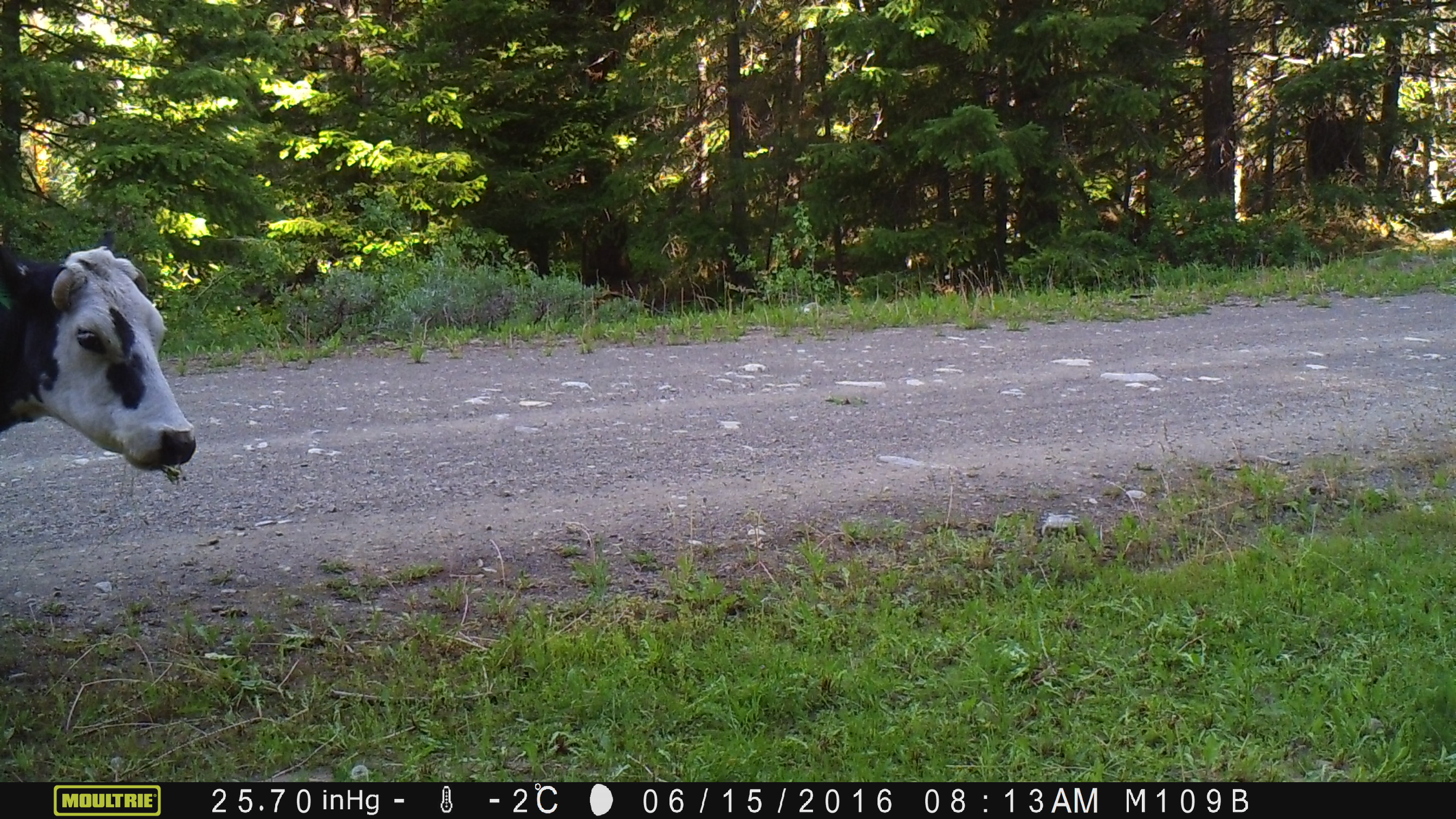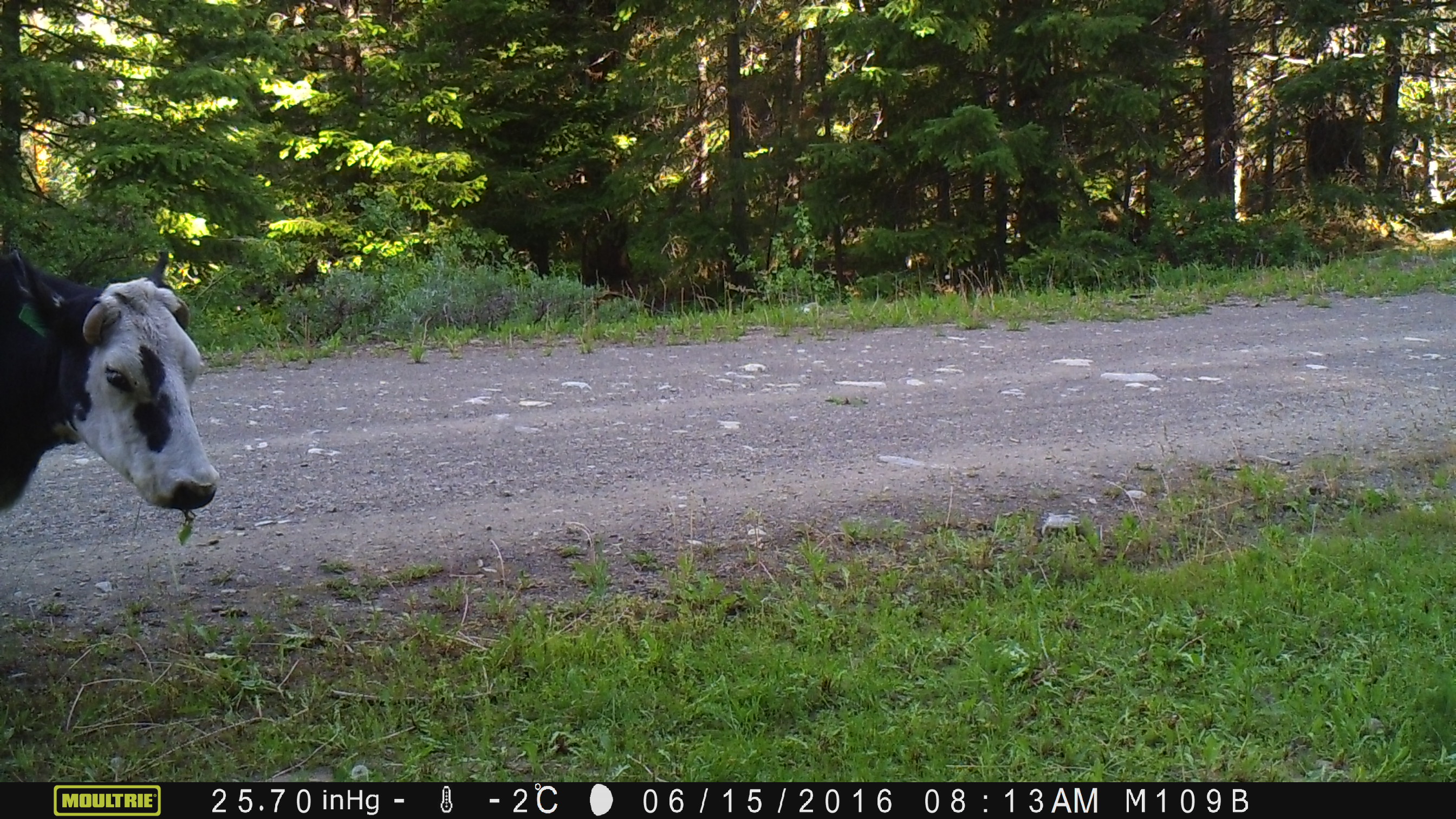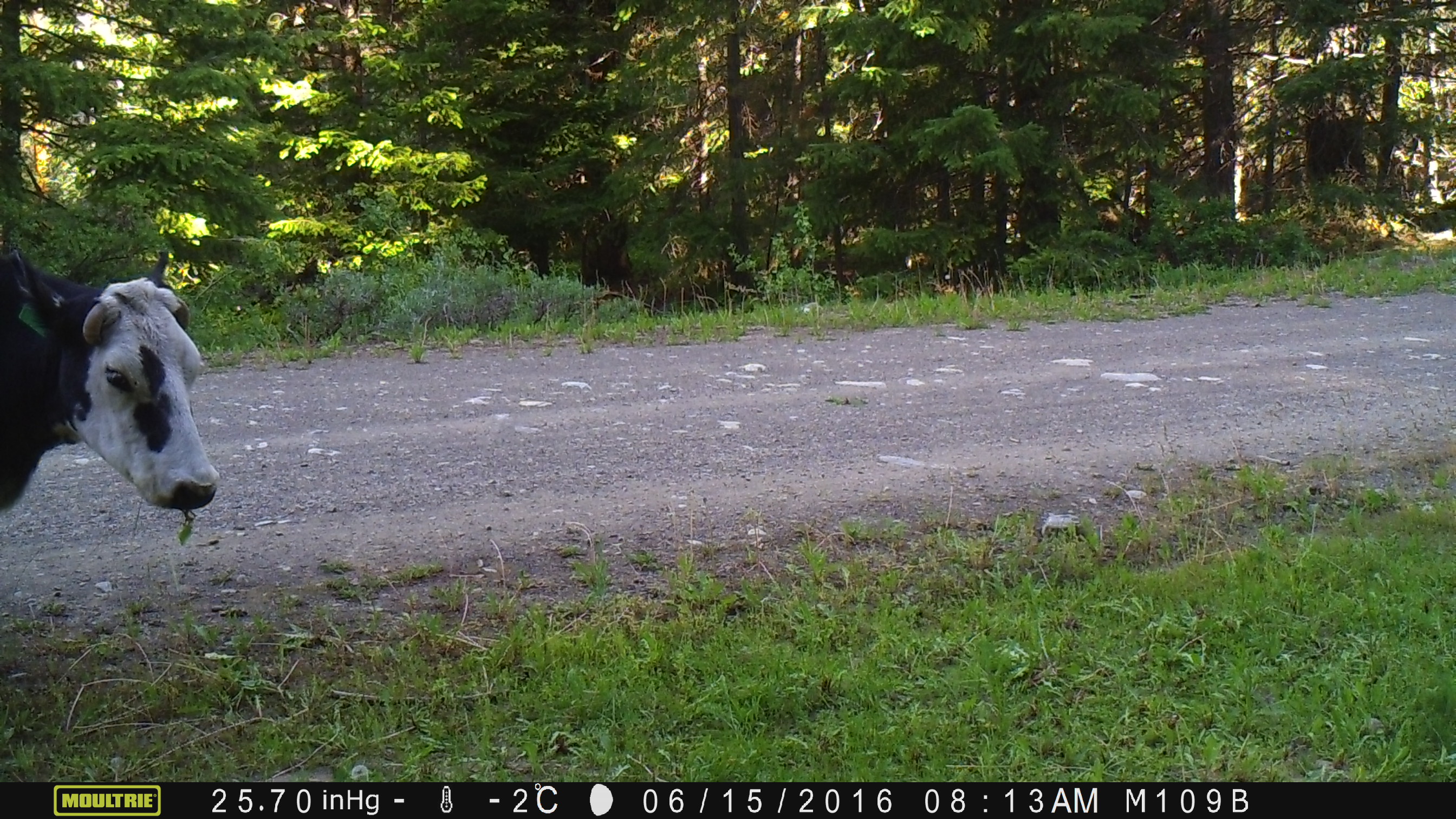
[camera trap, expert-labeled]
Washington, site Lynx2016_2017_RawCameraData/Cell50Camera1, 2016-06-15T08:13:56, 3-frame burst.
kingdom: Animalia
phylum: Chordata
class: Mammalia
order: Artiodactyla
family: Bovidae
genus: Bos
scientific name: Bos taurus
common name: domestic cattle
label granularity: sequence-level